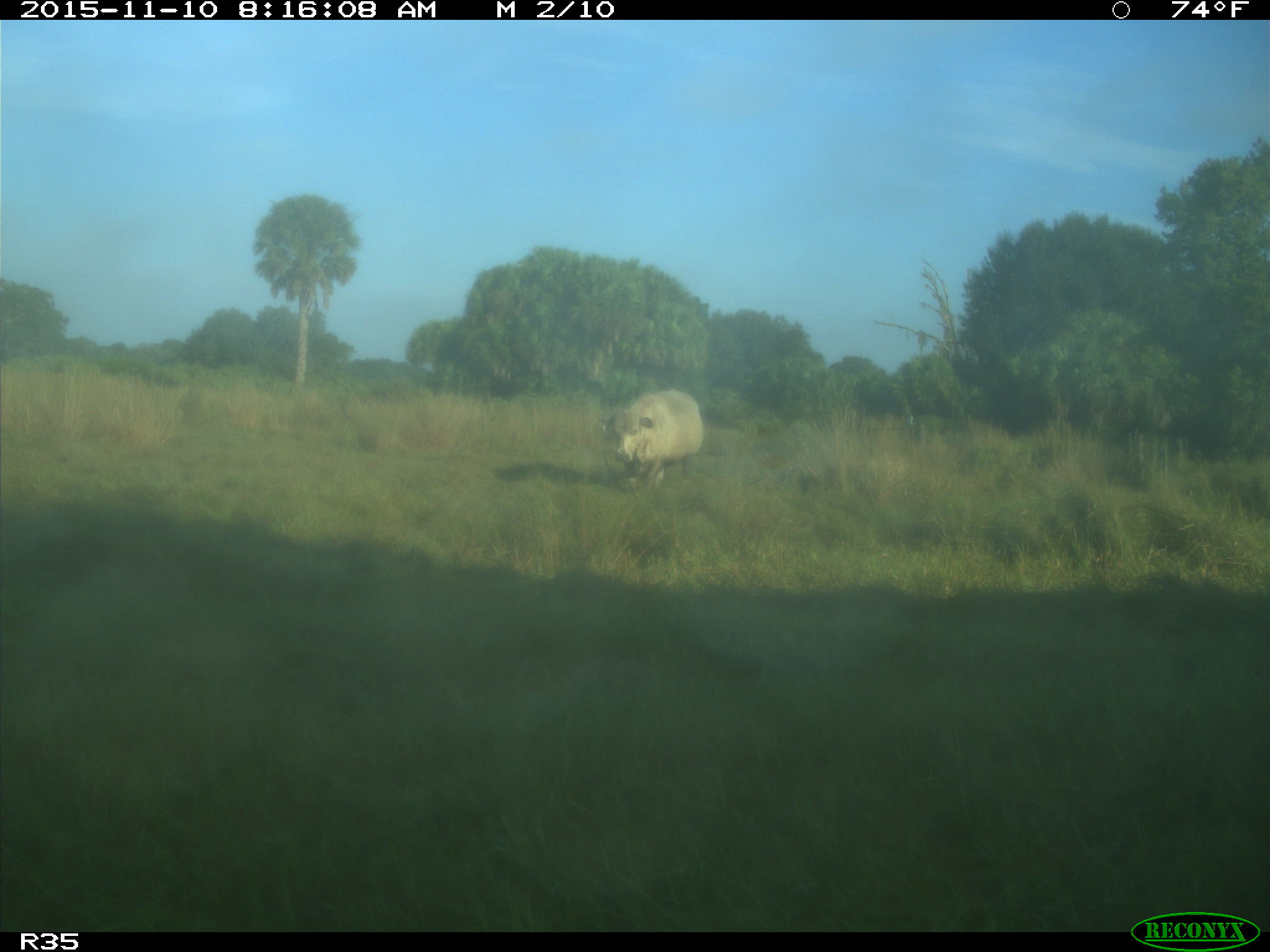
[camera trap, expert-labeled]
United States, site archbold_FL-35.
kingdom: Animalia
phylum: Chordata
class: Mammalia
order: Artiodactyla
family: Bovidae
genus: Bos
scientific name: Bos taurus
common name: domestic cow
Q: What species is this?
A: Bos taurus (domestic cow).